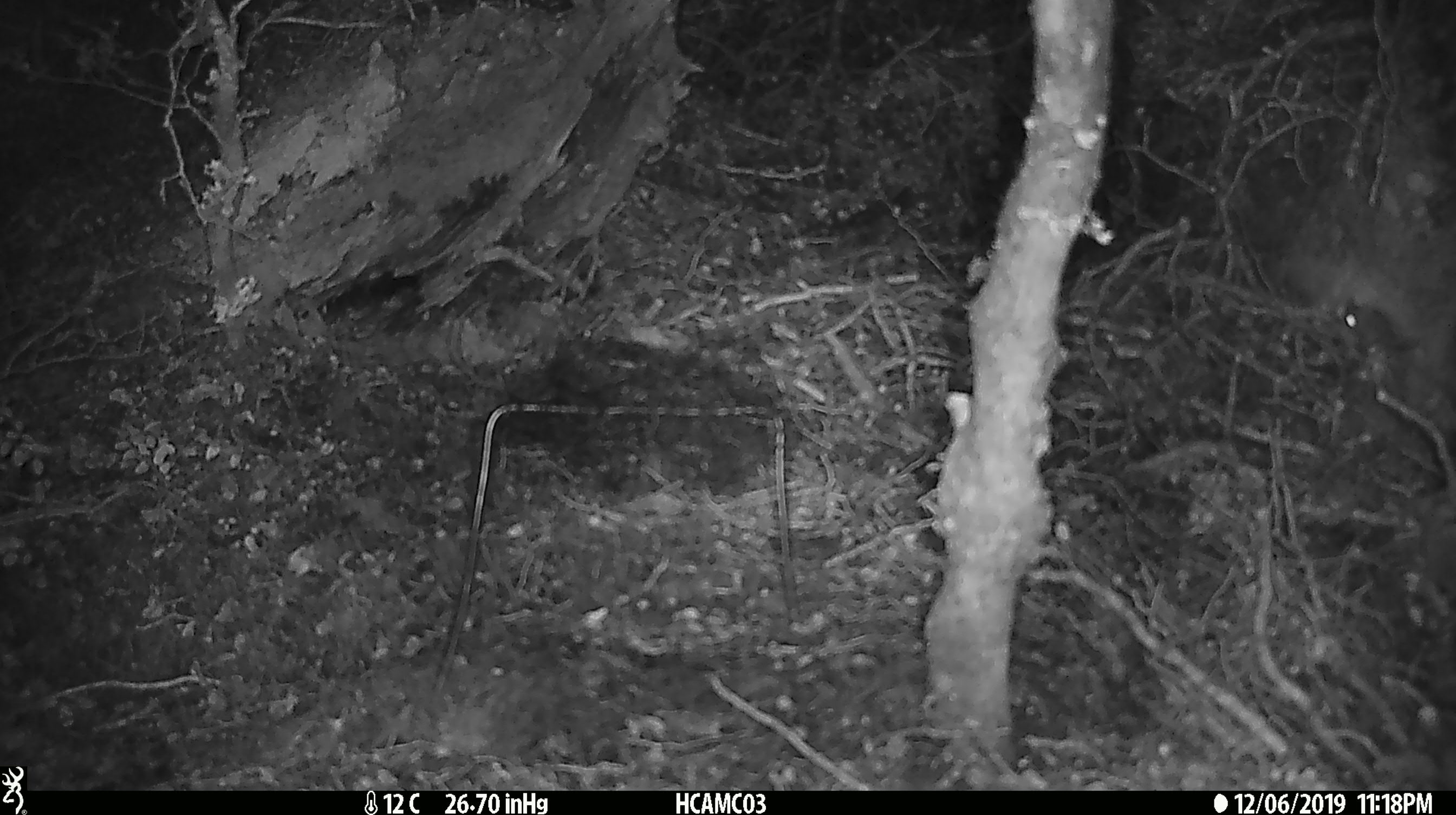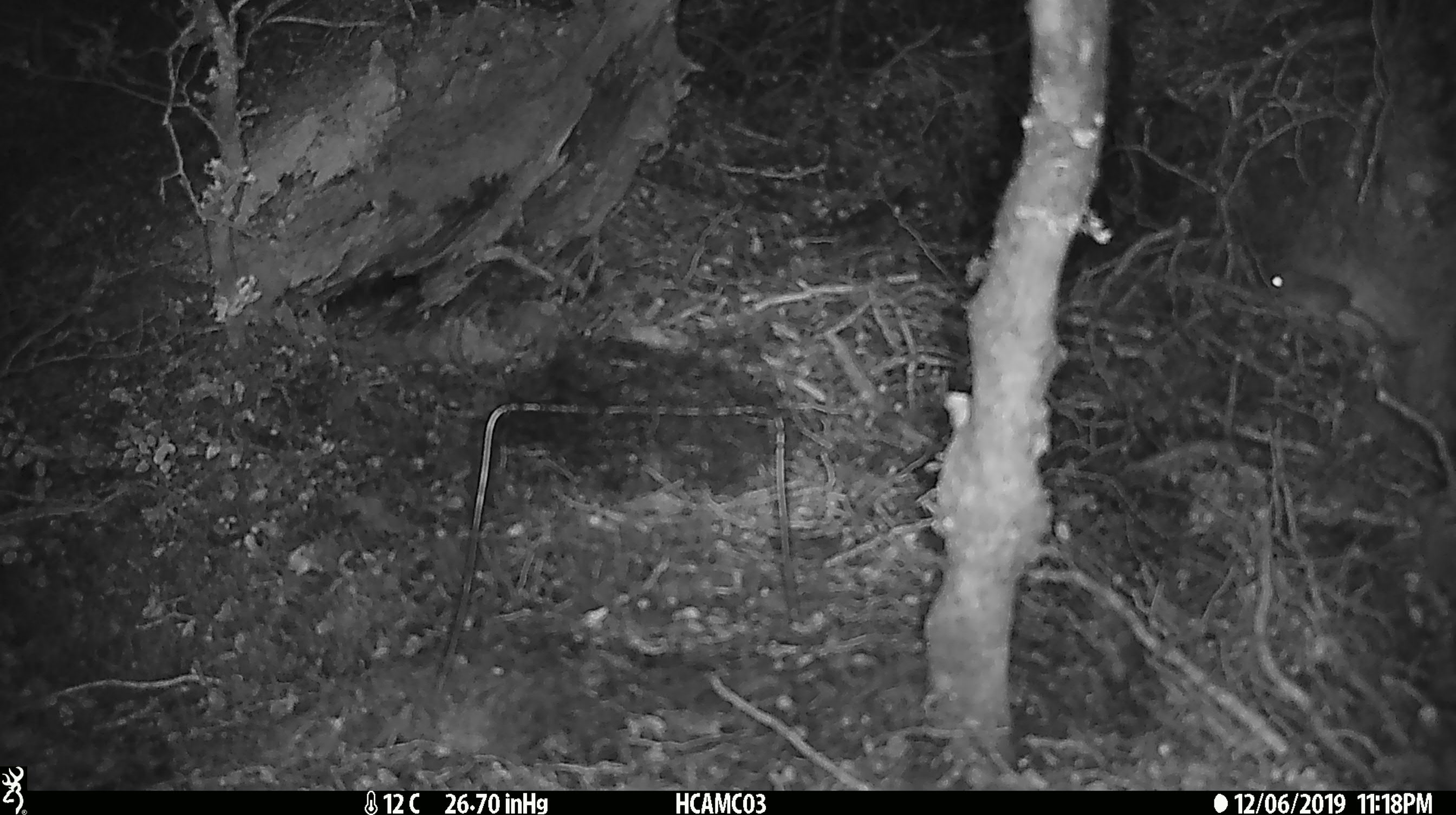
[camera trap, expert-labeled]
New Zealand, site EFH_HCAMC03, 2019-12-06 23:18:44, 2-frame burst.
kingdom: Animalia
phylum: Chordata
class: Mammalia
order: Rodentia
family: Muridae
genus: Mus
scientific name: Mus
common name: mouse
Mouse (Mus).